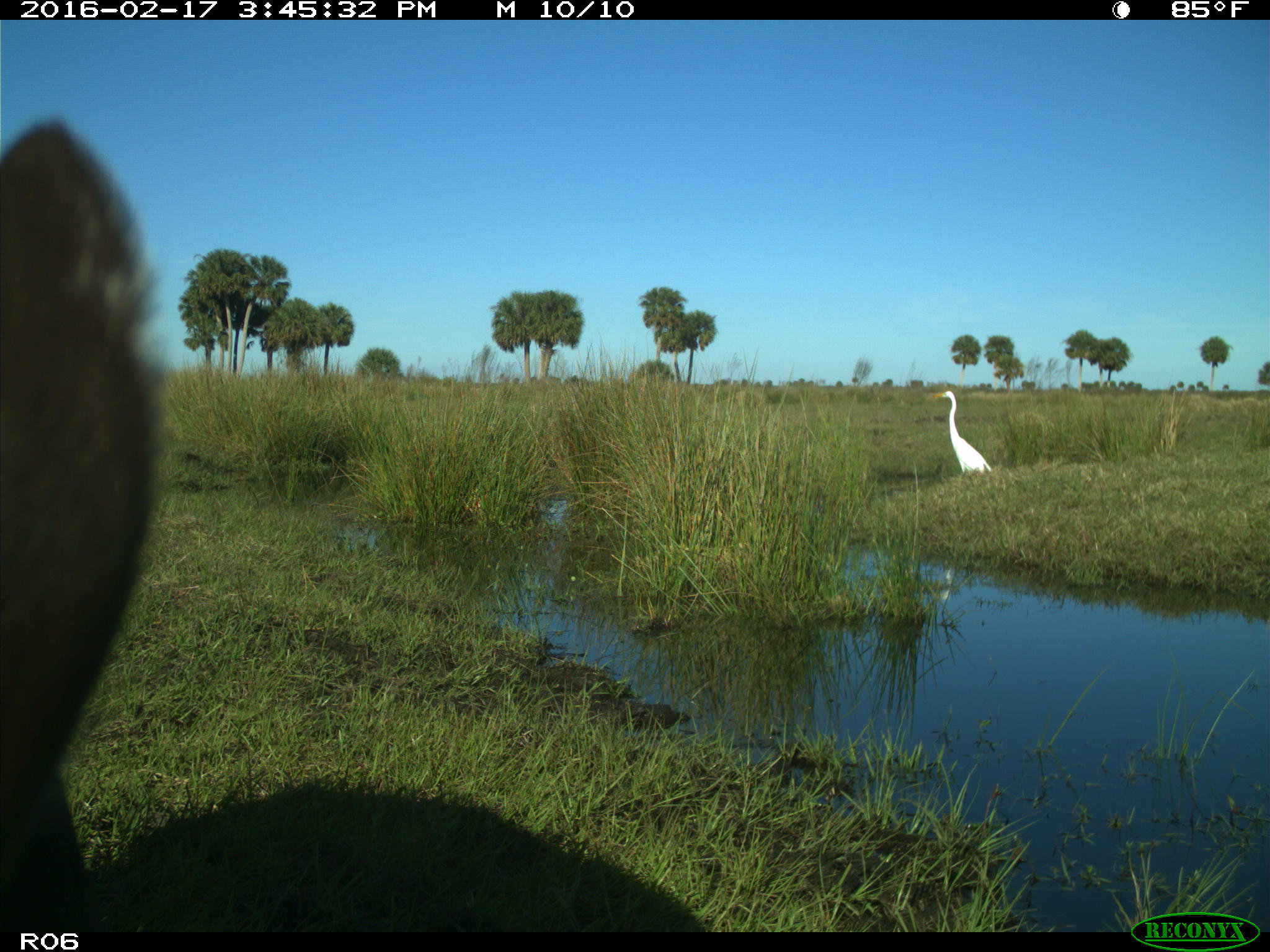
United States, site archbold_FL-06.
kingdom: Animalia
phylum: Chordata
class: Mammalia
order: Artiodactyla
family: Bovidae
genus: Bos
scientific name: Bos taurus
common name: domestic cow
Bos taurus (domestic cow).